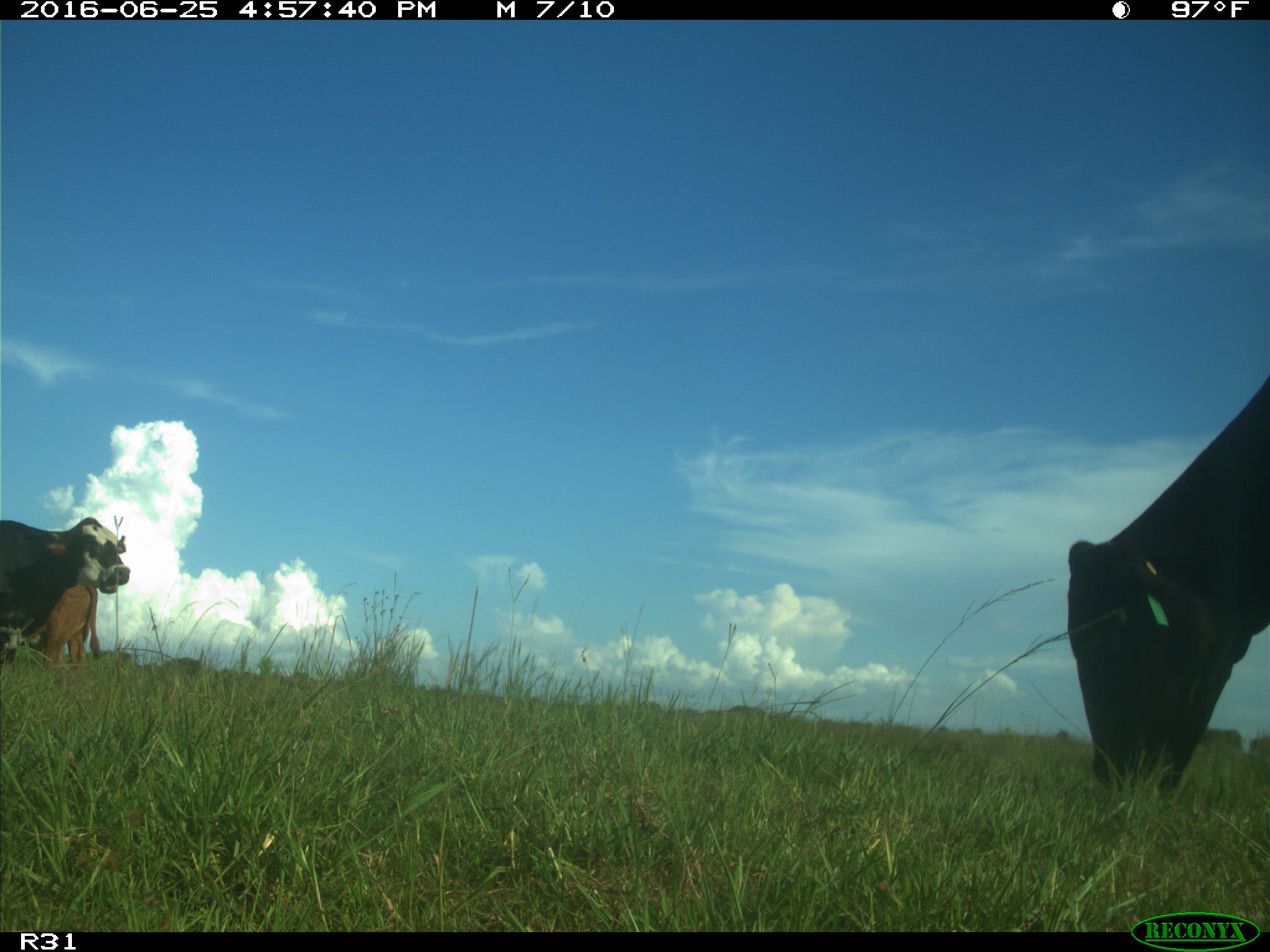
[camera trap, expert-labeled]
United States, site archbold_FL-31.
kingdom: Animalia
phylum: Chordata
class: Mammalia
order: Artiodactyla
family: Bovidae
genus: Bos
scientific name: Bos taurus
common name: domestic cow